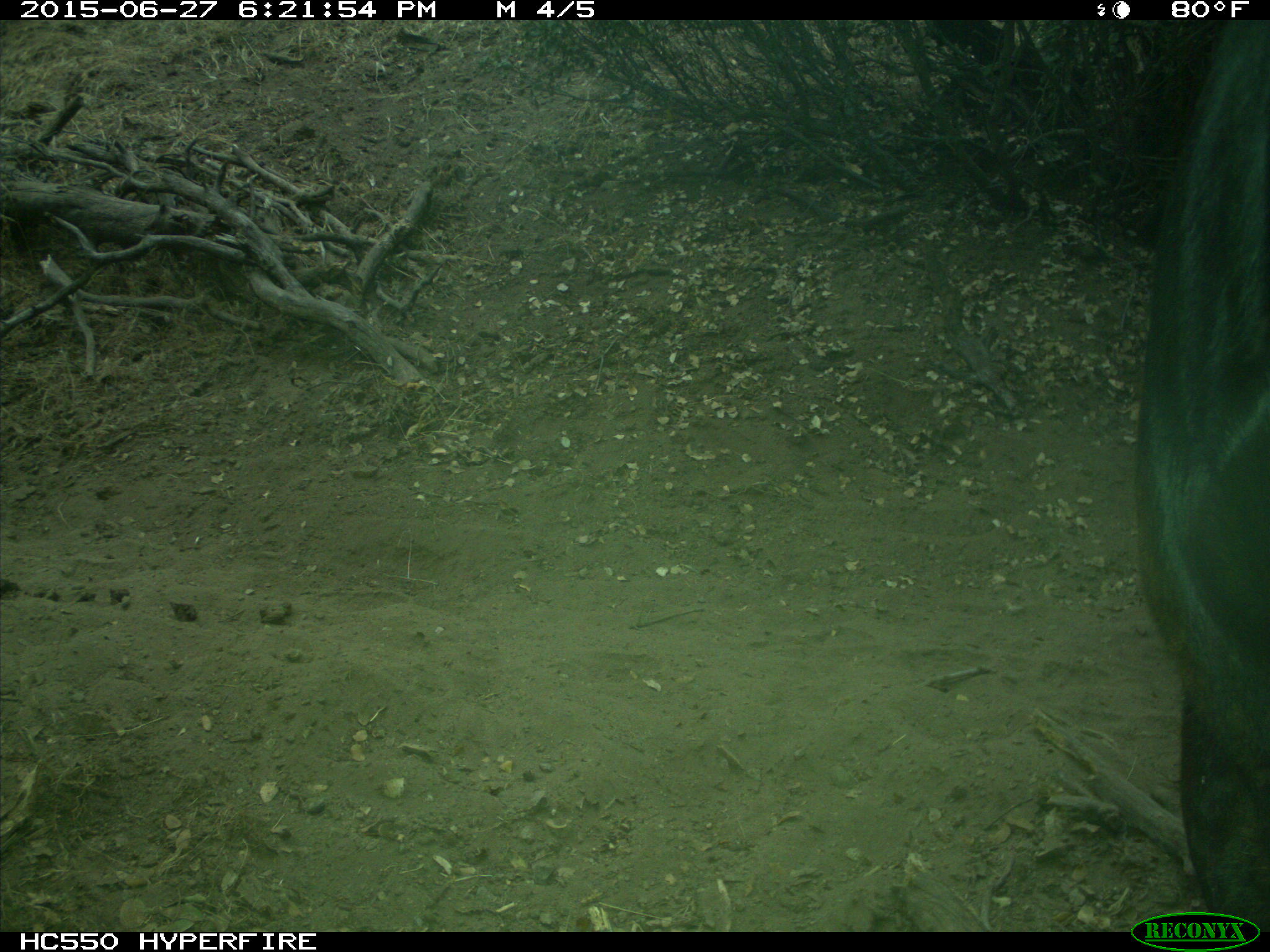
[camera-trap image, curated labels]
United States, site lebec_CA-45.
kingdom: Animalia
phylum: Chordata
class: Mammalia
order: Artiodactyla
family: Bovidae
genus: Bos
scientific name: Bos taurus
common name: domestic cow